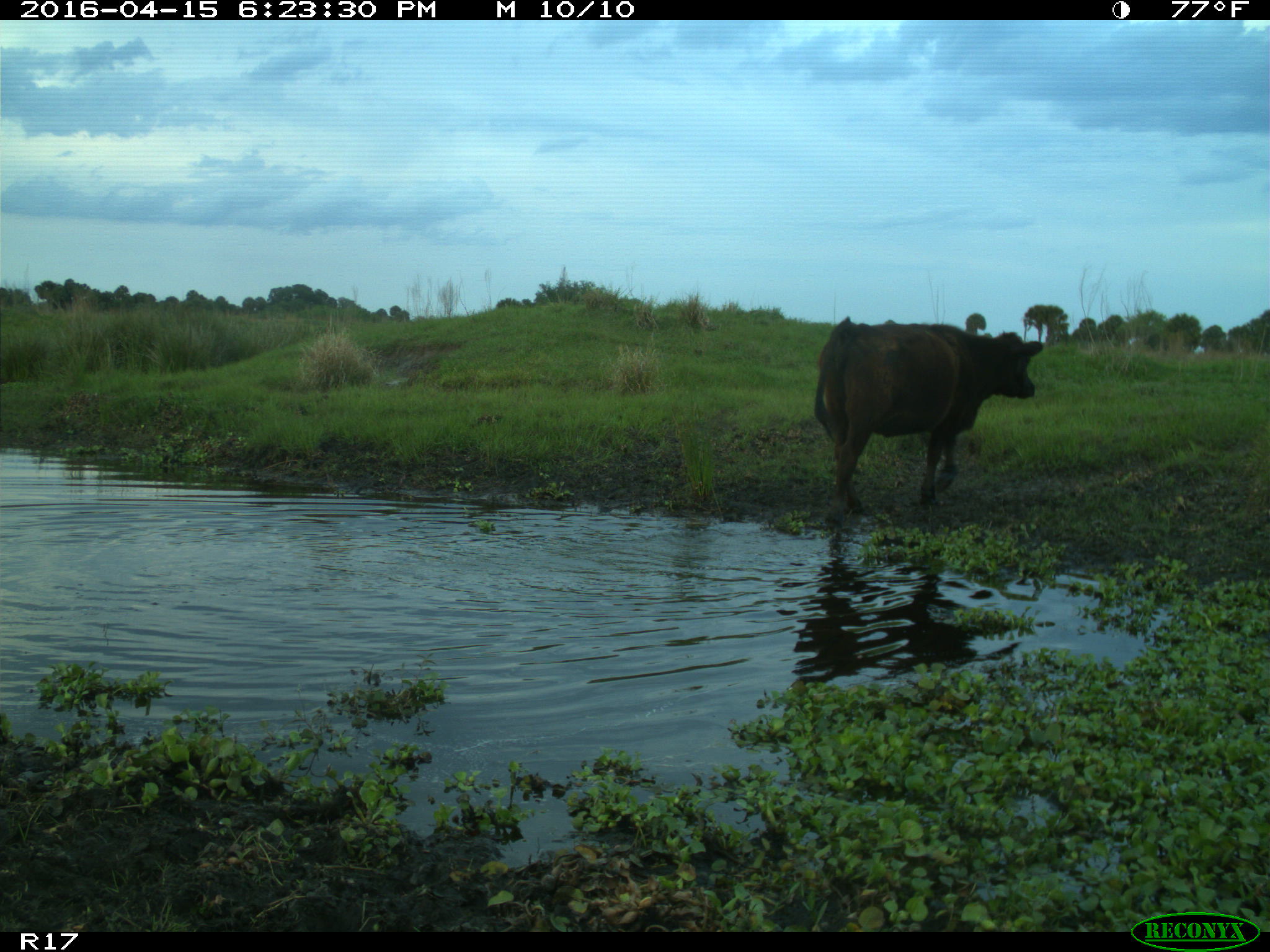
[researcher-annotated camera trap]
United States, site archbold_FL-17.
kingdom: Animalia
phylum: Chordata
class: Mammalia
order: Artiodactyla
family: Bovidae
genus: Bos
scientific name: Bos taurus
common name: domestic cow